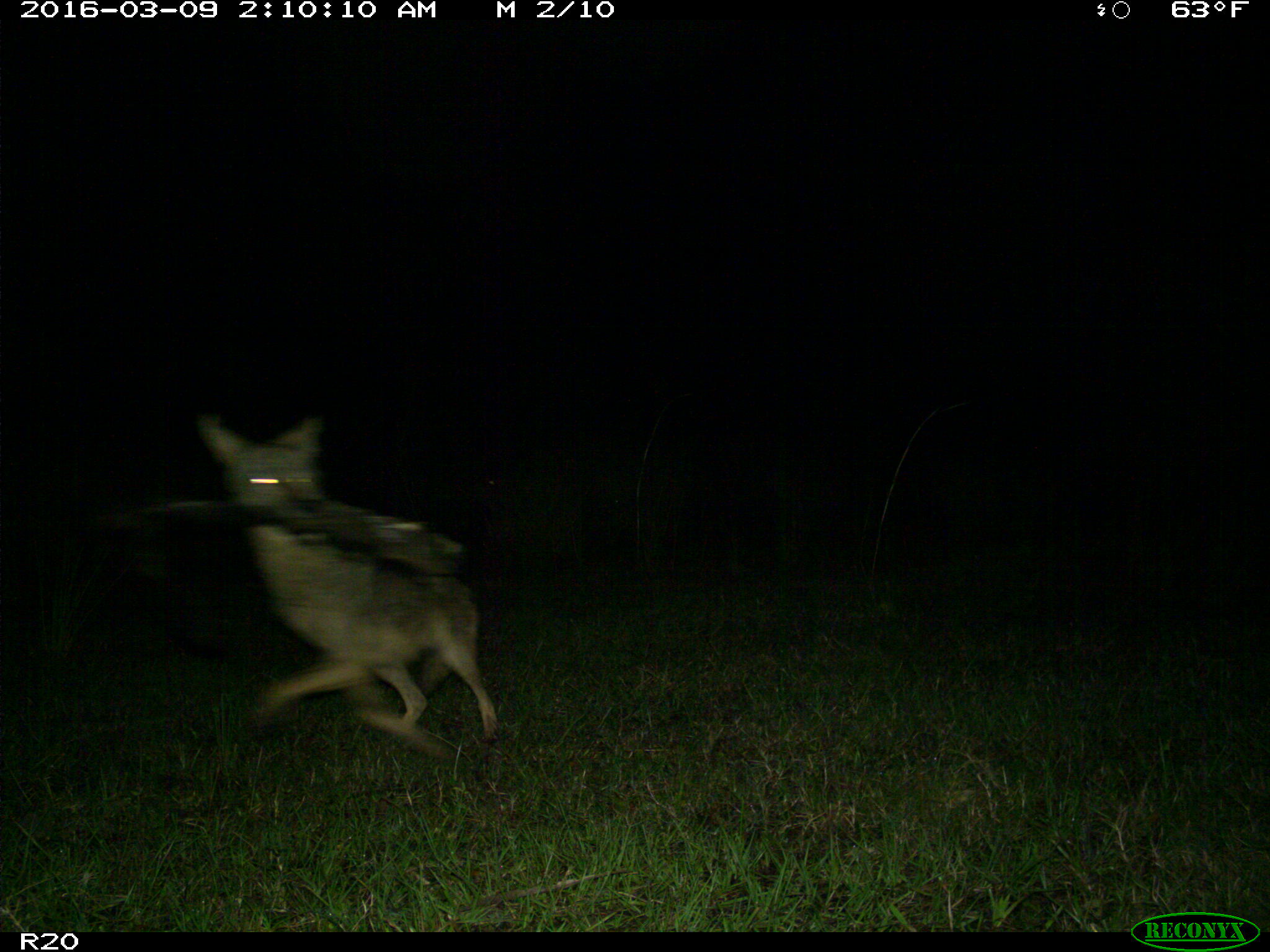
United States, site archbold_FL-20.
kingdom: Animalia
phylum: Chordata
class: Mammalia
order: Carnivora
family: Canidae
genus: Canis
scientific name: Canis latrans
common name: coyote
Canis latrans (coyote).